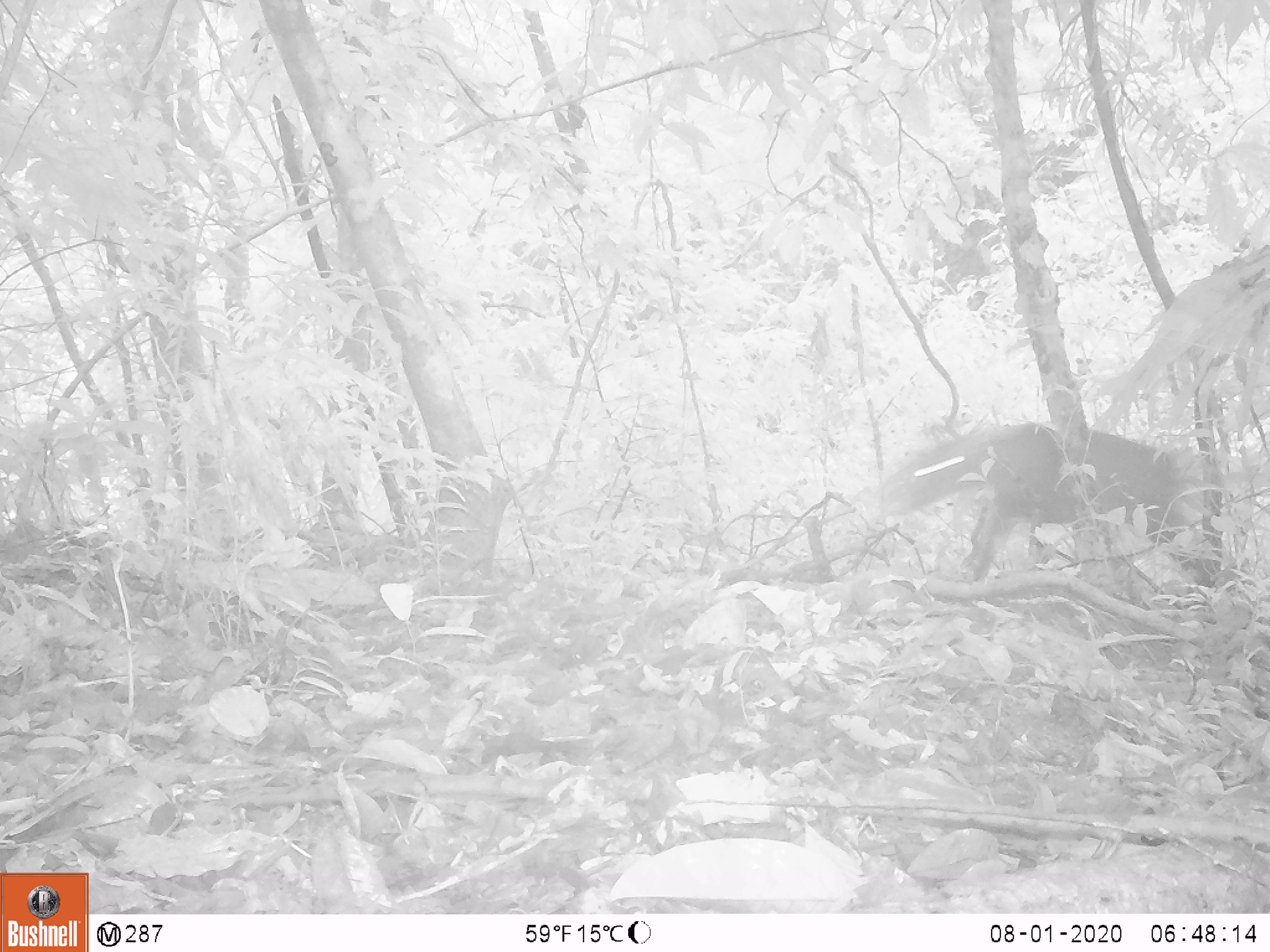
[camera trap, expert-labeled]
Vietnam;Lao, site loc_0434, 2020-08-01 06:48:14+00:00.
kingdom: Animalia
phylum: Chordata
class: Mammalia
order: Artiodactyla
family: Cervidae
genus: Muntiacus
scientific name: Muntiacus rooseveltorum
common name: roosevelt's muntjac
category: roosevelts muntjac group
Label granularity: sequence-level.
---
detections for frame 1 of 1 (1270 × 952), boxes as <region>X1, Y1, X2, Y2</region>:
roosevelts muntjac group: <region>882, 421, 1215, 586</region>